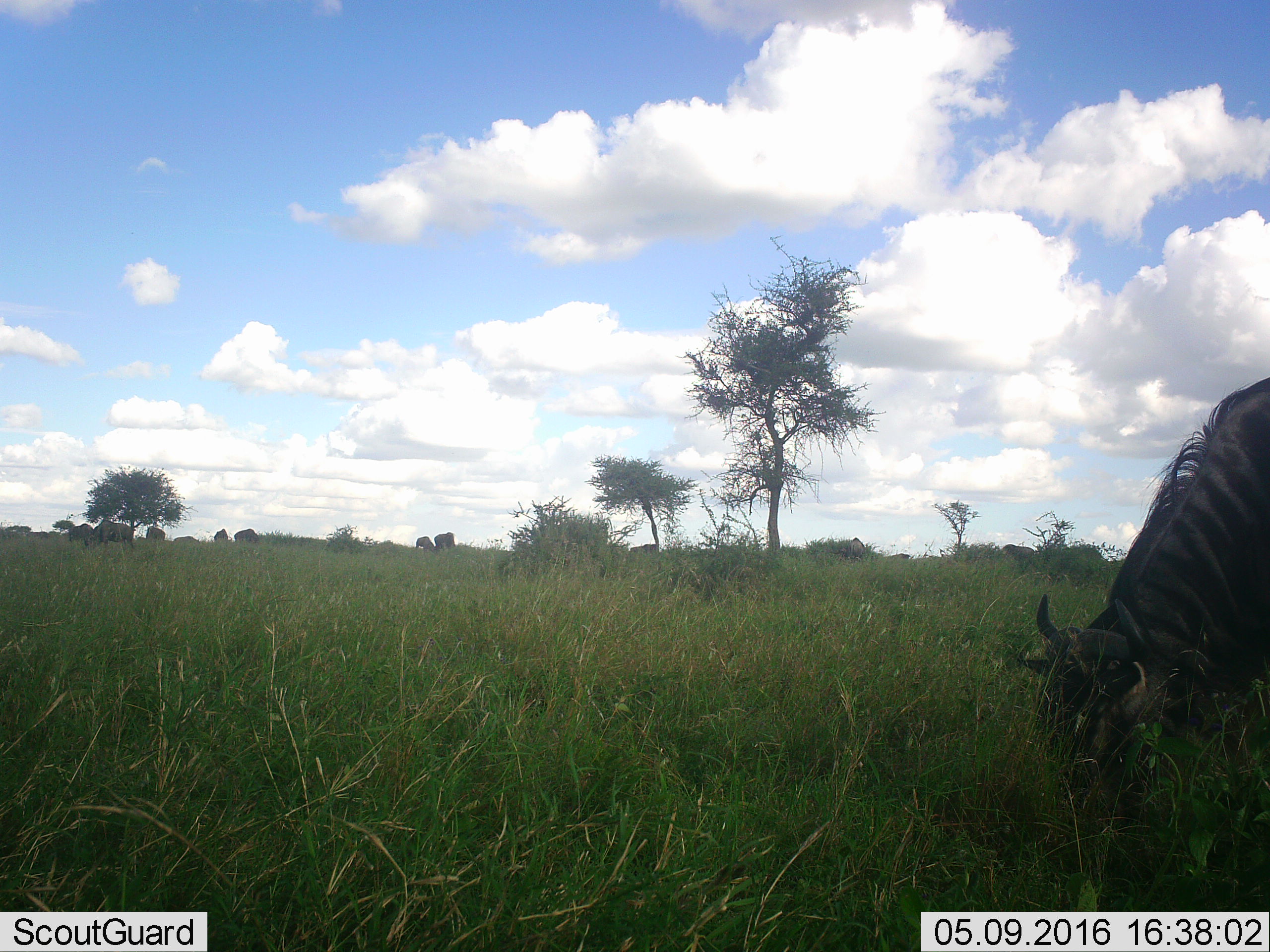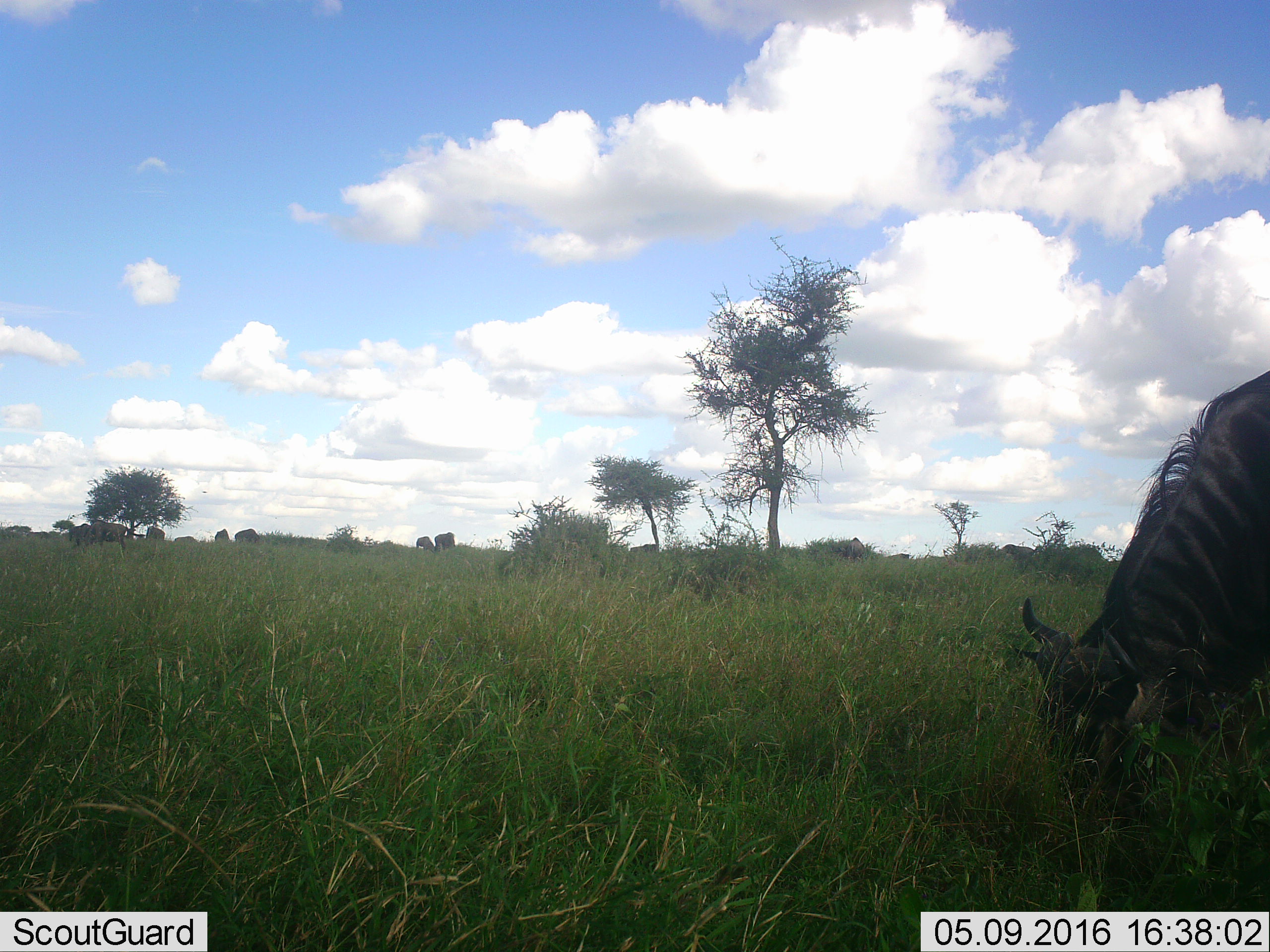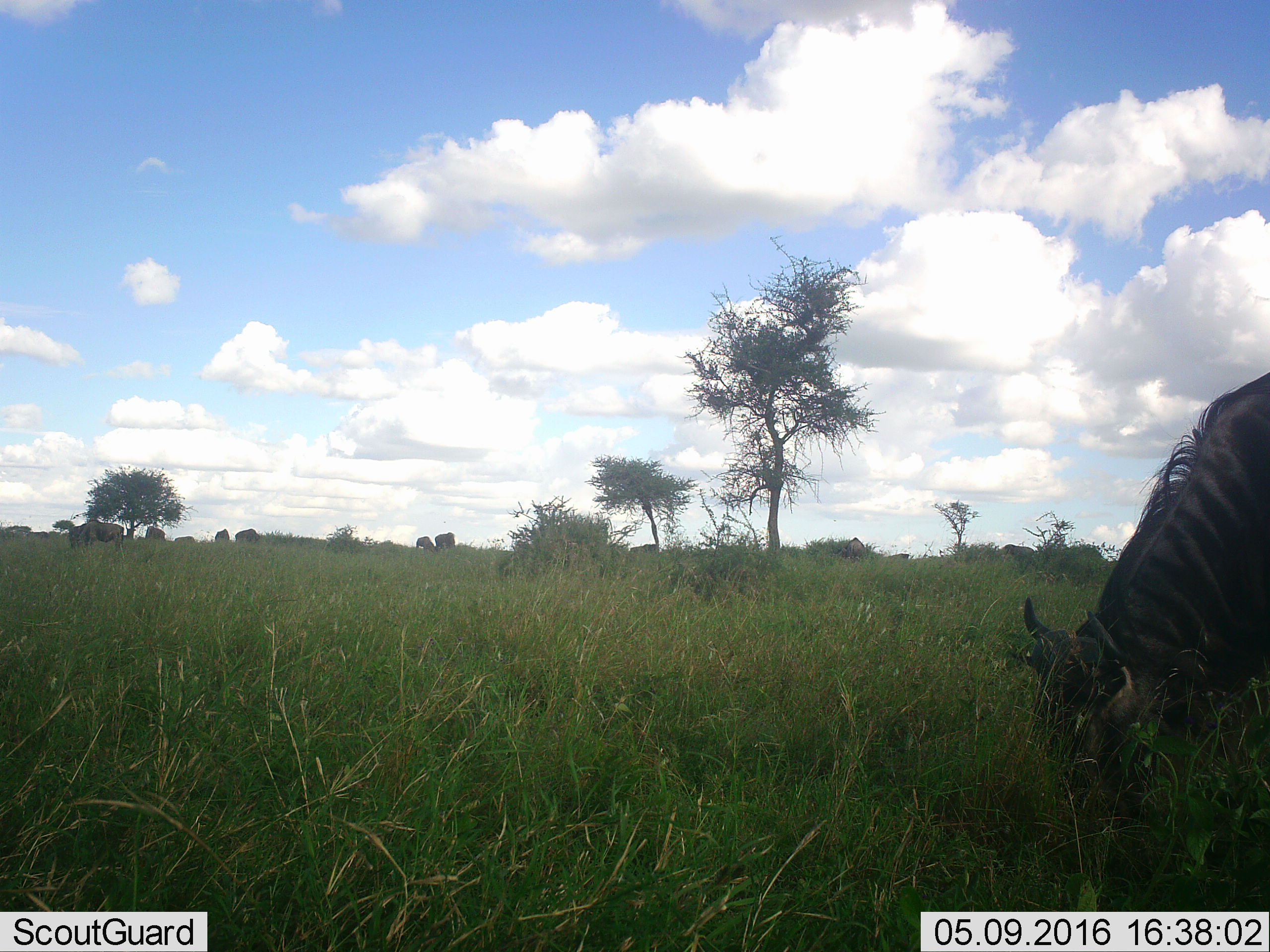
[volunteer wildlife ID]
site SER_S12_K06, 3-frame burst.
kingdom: Animalia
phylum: Chordata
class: Mammalia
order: Artiodactyla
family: Bovidae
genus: Connochaetes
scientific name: Connochaetes taurinus taurinus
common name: blue wildebeest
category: wildebeestblue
Wildebeestblue (blue wildebeest) (Connochaetes taurinus taurinus), count 11-50. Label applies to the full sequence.